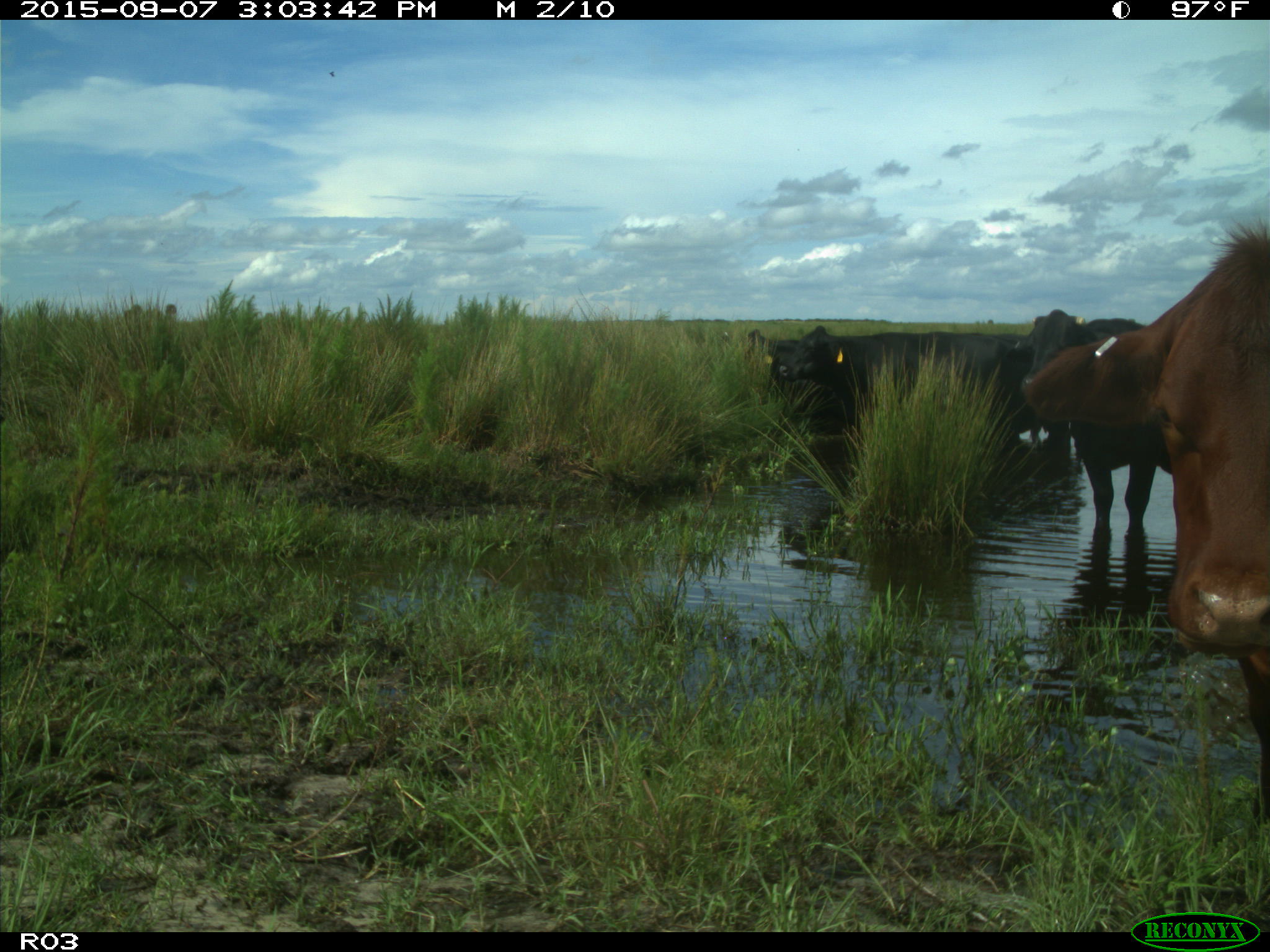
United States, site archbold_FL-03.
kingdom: Animalia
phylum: Chordata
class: Mammalia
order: Artiodactyla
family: Bovidae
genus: Bos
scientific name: Bos taurus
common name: domestic cow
Bos taurus (domestic cow).